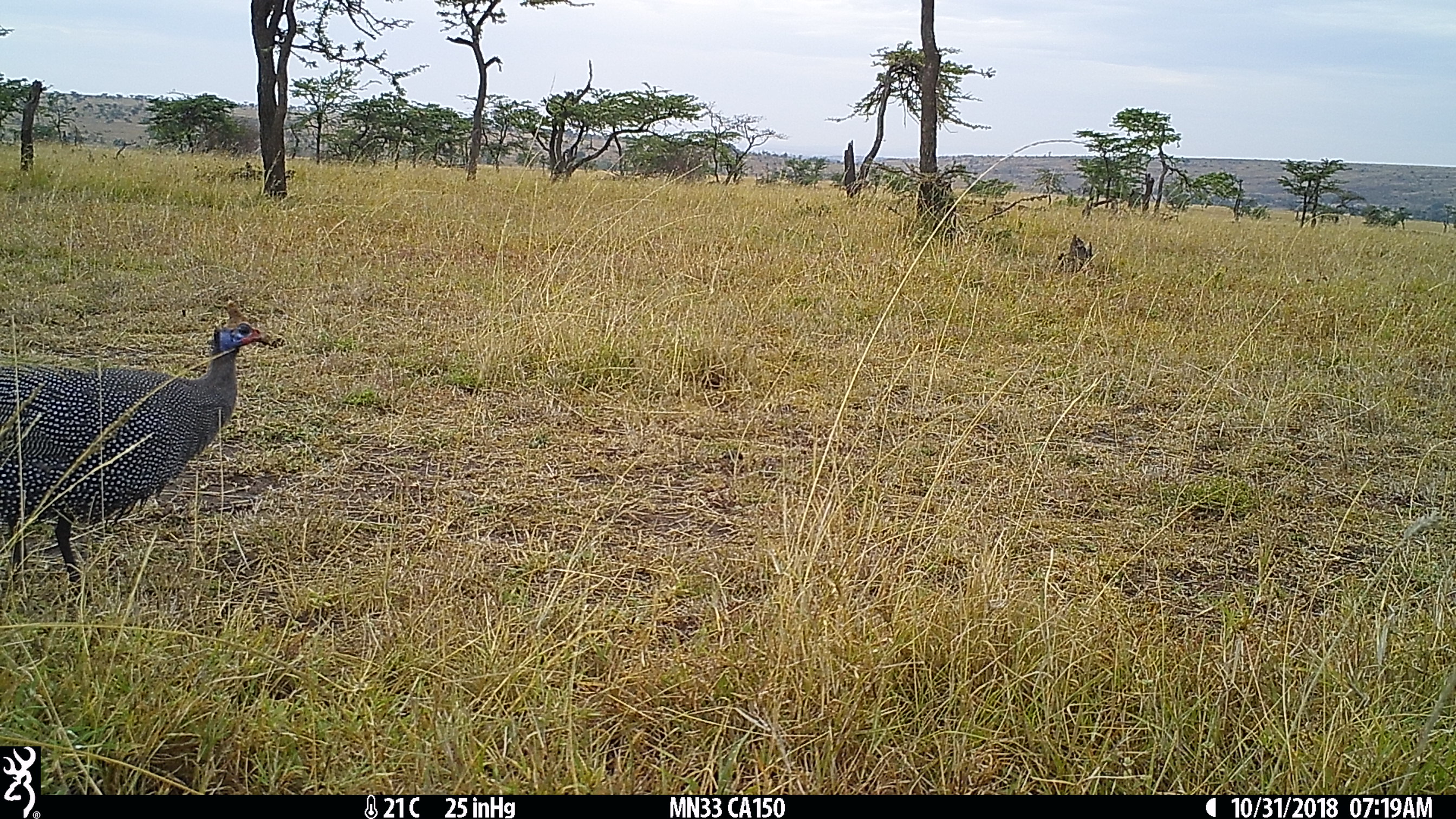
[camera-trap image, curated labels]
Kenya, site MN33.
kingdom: Animalia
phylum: Chordata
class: Aves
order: Galliformes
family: Numididae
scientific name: Numididae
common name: guineafowl